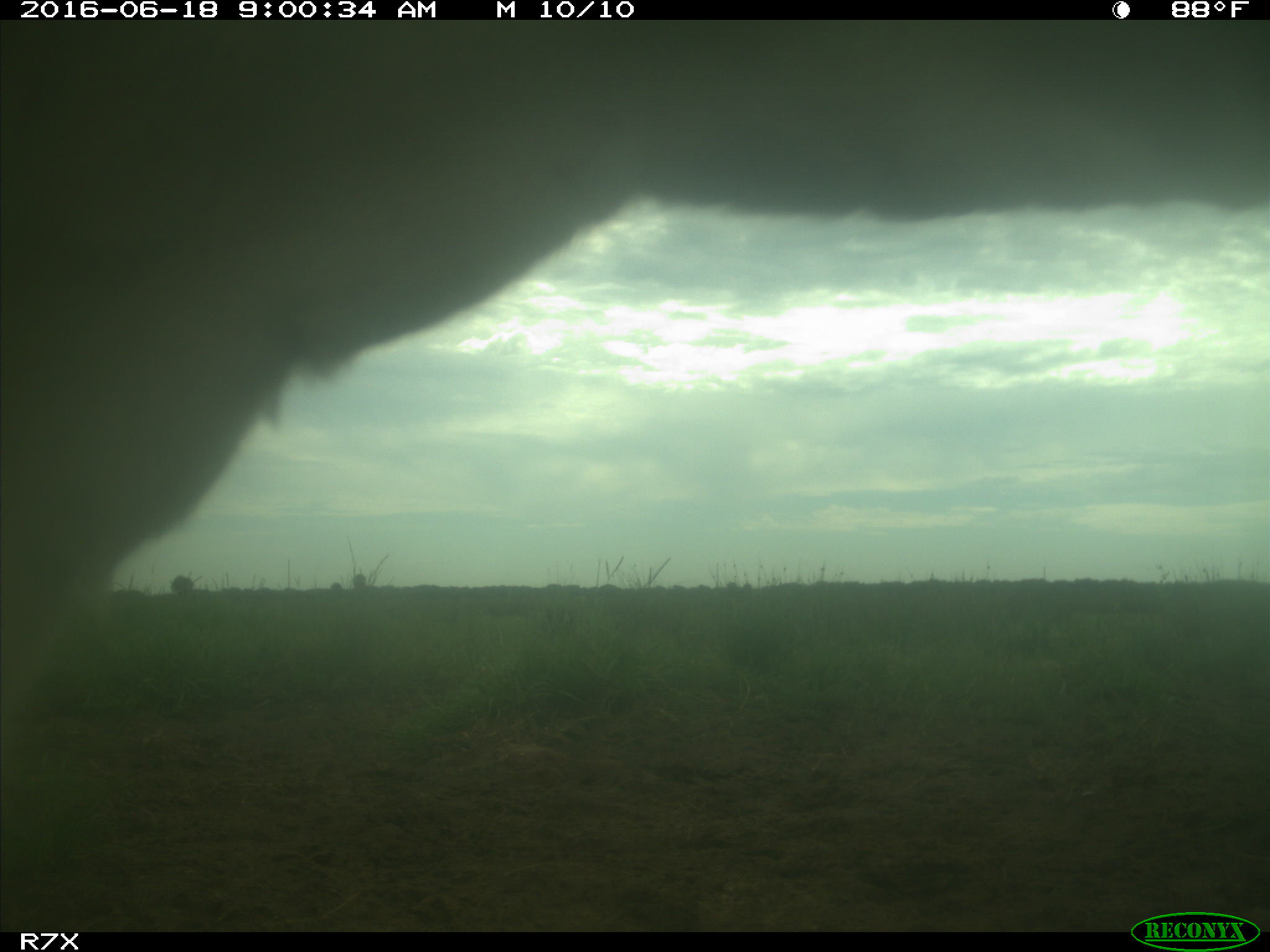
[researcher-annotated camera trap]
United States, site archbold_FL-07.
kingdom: Animalia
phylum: Chordata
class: Mammalia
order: Artiodactyla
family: Bovidae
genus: Bos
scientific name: Bos taurus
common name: domestic cow